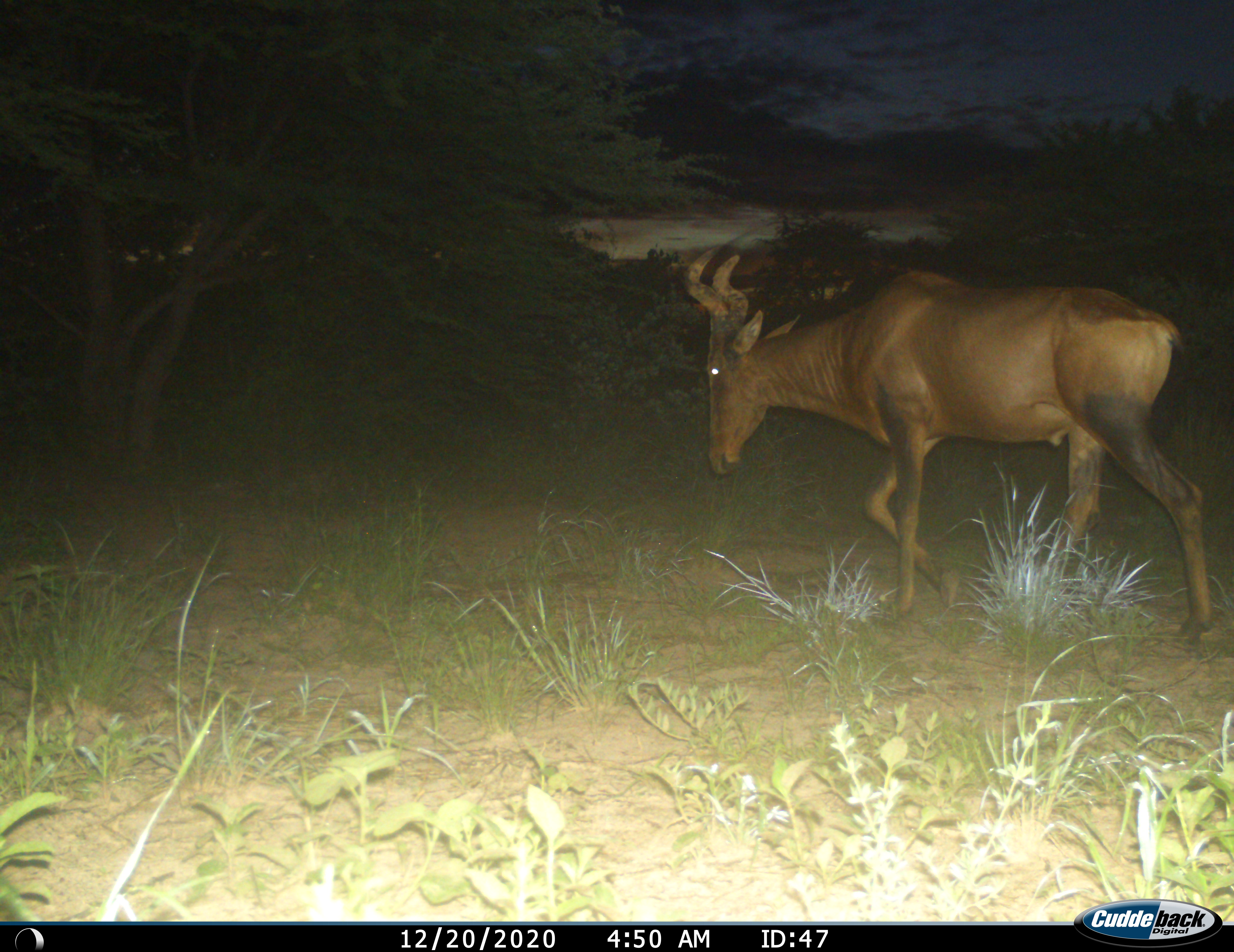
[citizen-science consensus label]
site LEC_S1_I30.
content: unidentified animal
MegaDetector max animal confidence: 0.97